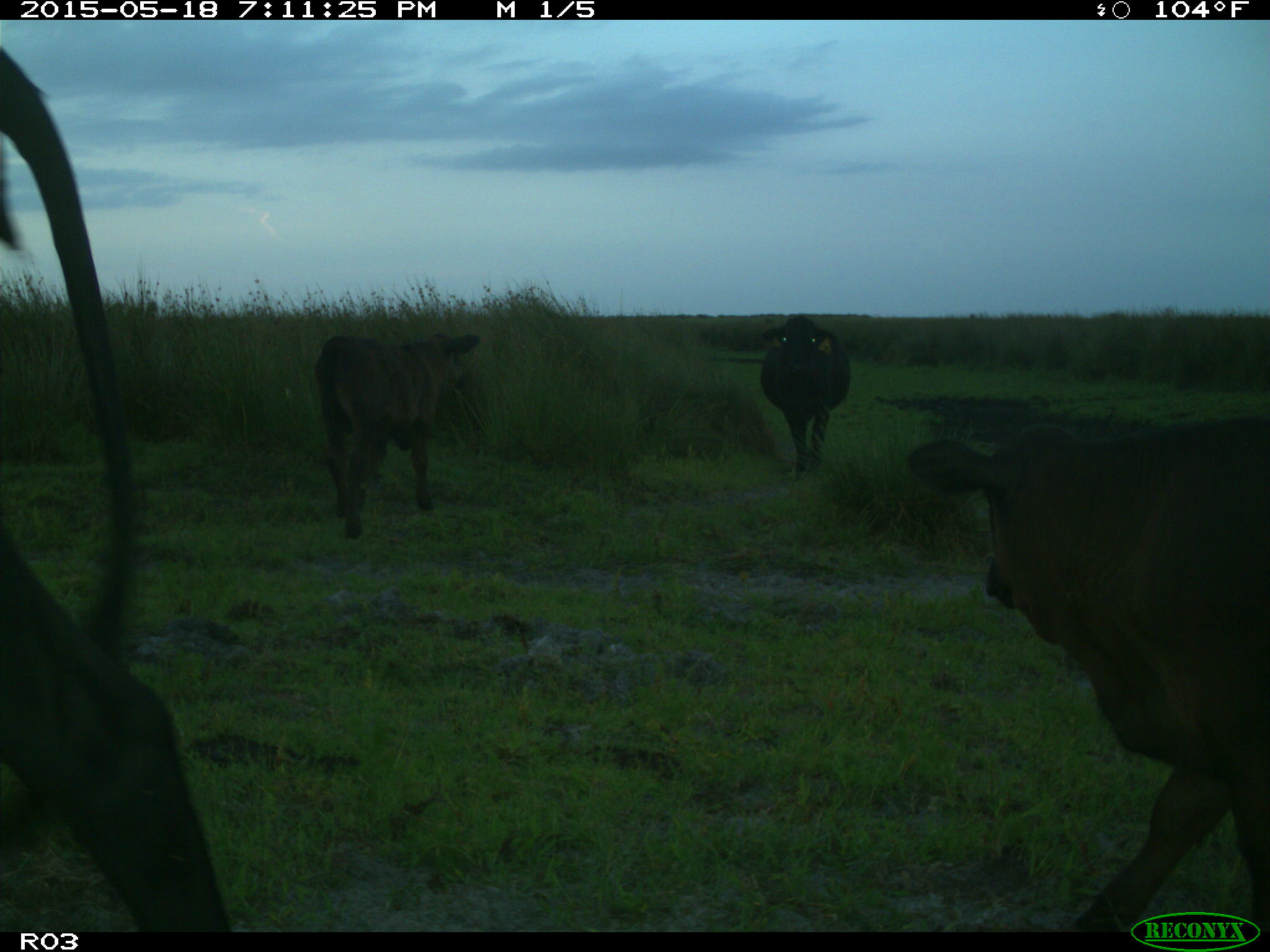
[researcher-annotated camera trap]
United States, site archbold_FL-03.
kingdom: Animalia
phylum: Chordata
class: Mammalia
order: Artiodactyla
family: Bovidae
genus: Bos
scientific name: Bos taurus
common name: domestic cow